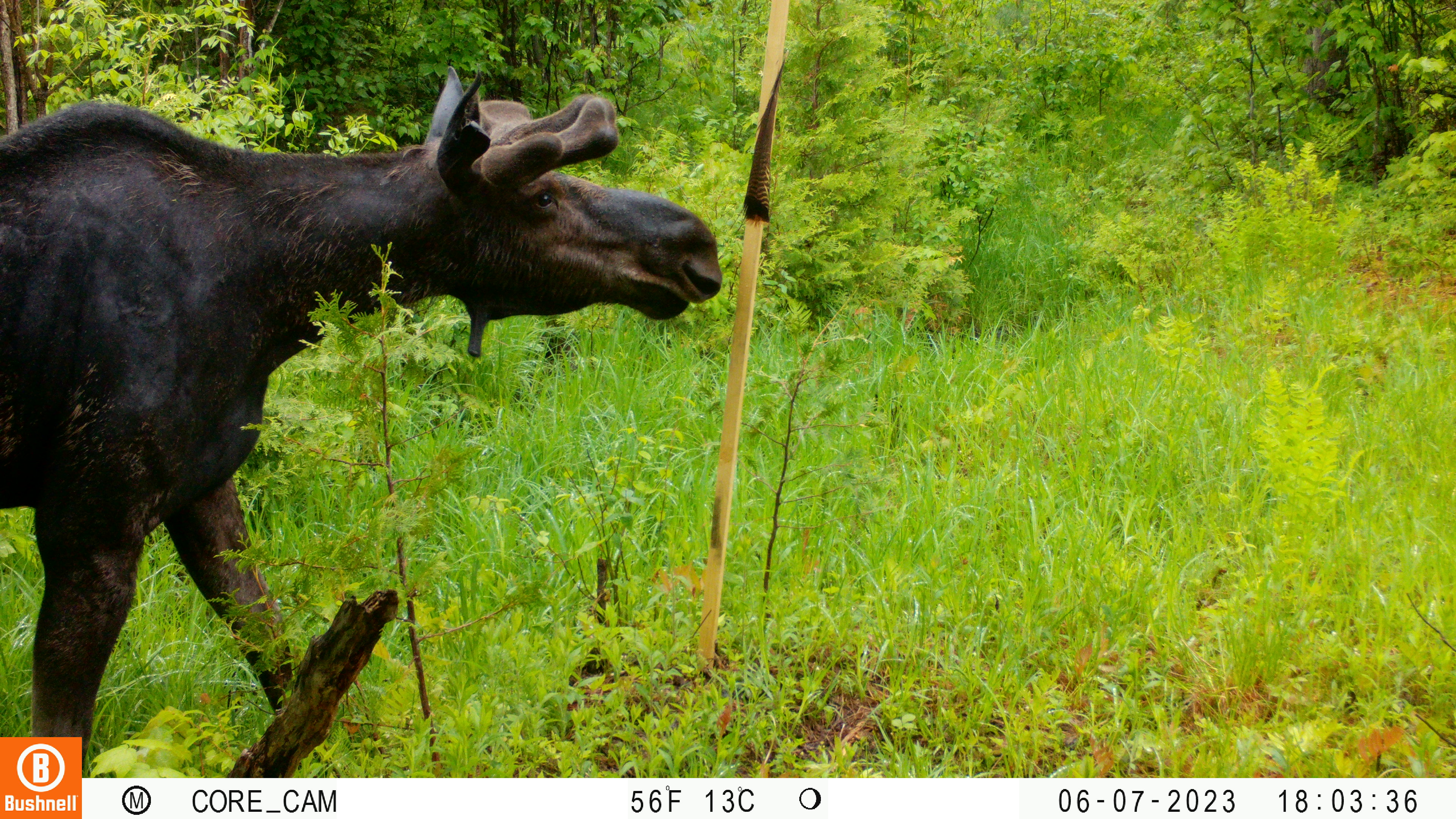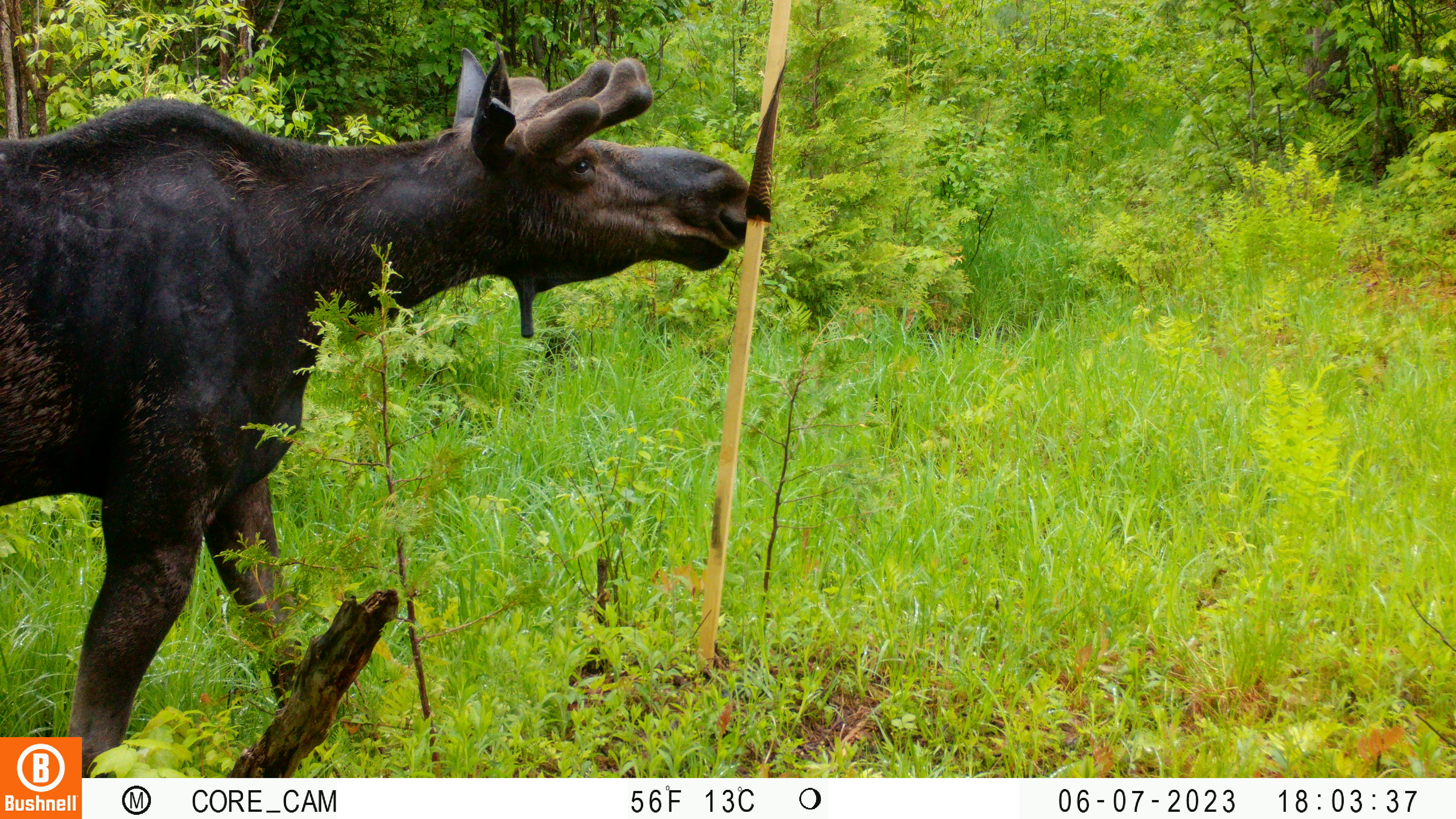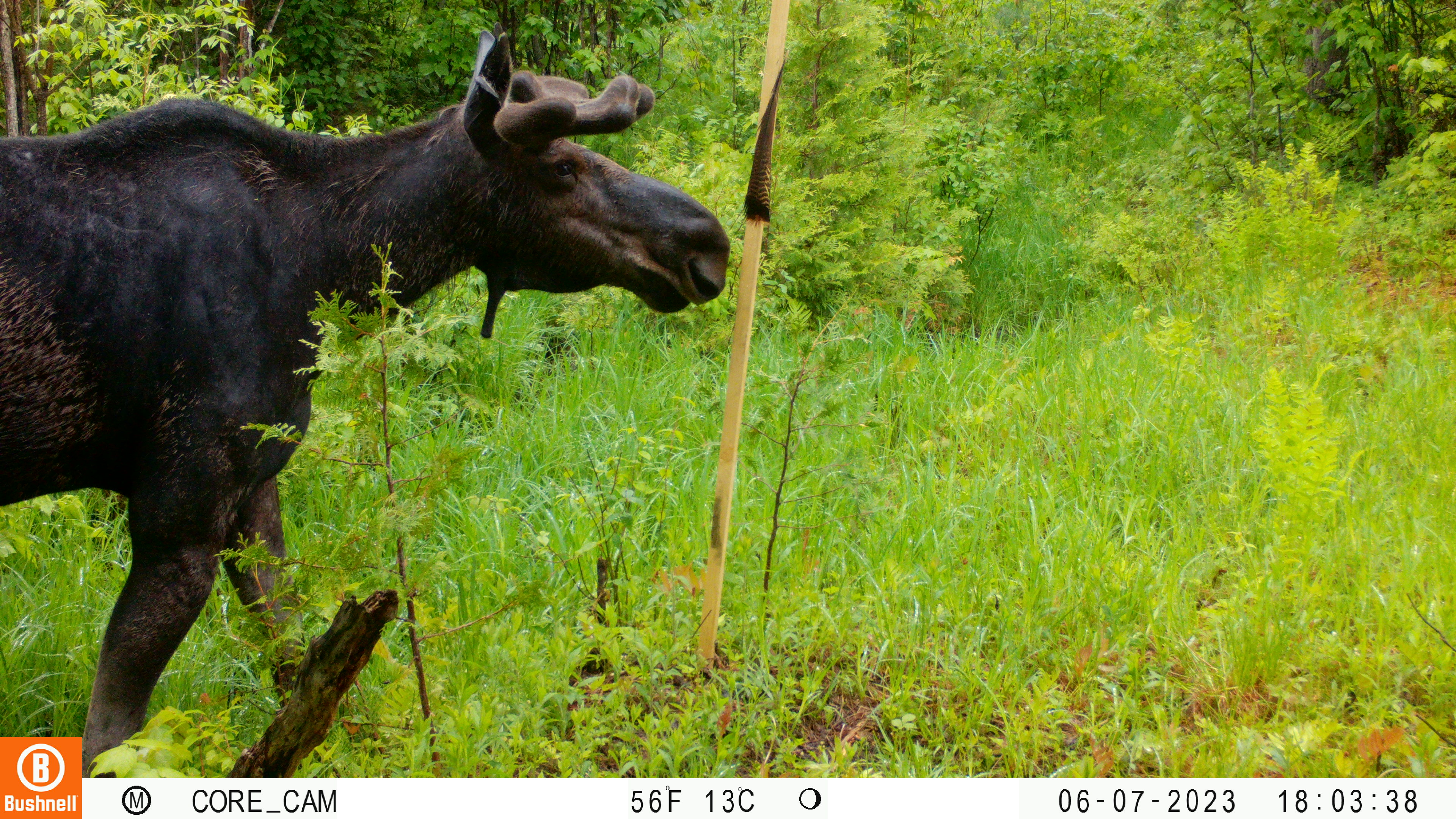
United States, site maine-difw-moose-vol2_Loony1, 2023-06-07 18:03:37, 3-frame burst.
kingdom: Animalia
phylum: Chordata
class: Mammalia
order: Artiodactyla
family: Cervidae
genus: Alces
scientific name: Alces alces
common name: moose